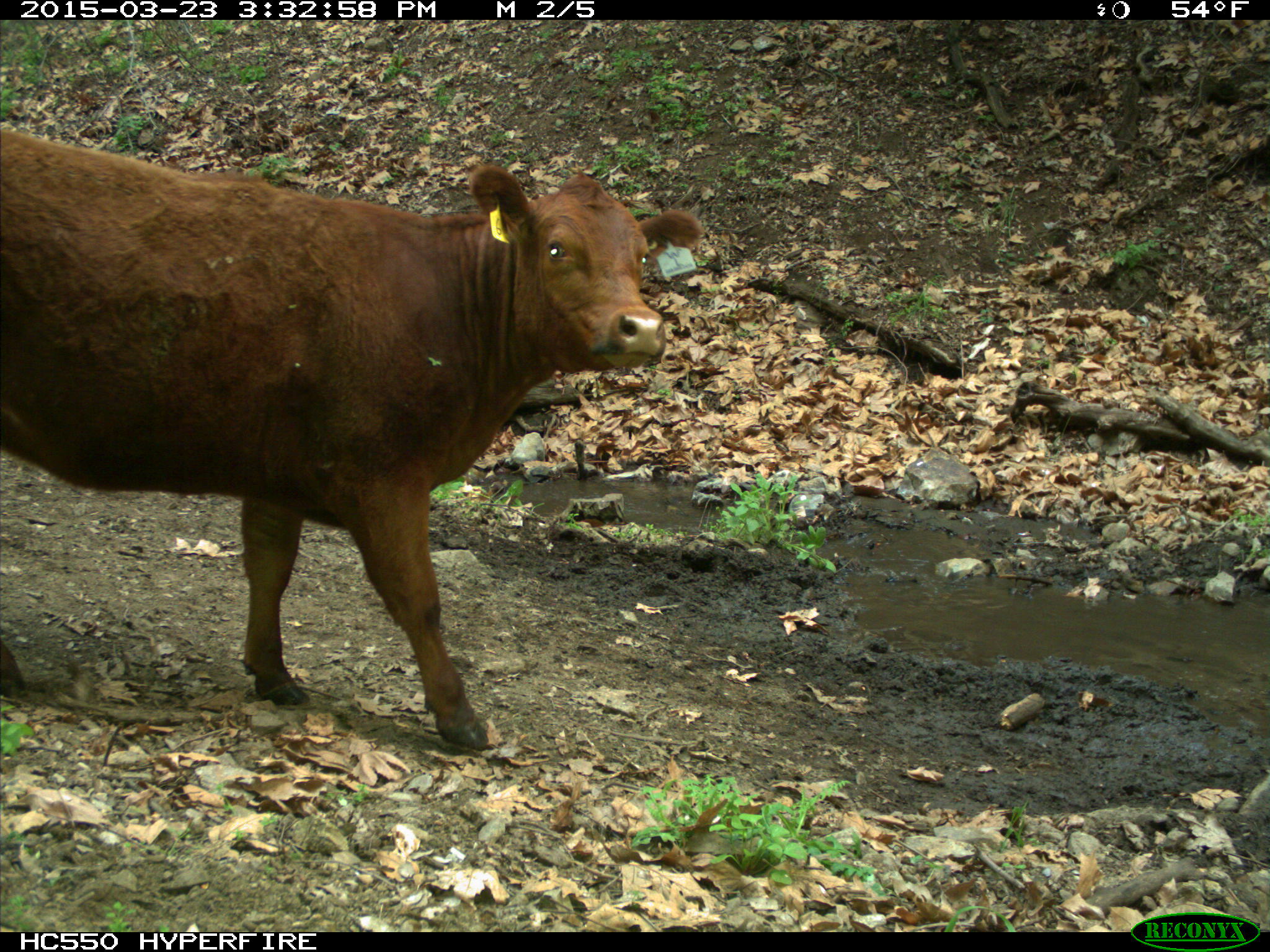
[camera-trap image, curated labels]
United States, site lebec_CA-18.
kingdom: Animalia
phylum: Chordata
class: Mammalia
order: Artiodactyla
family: Bovidae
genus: Bos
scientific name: Bos taurus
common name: domestic cow